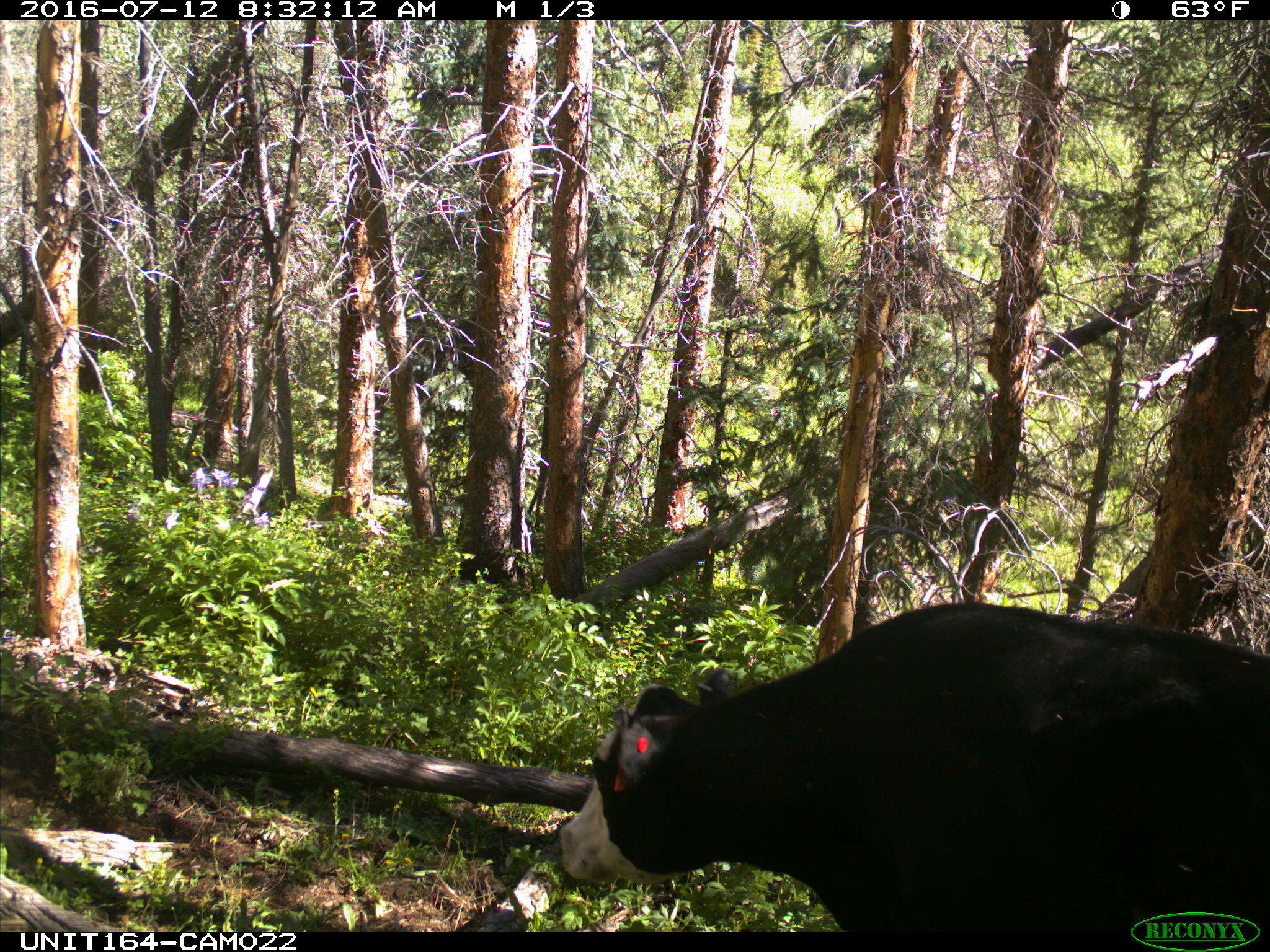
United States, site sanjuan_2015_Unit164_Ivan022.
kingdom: Animalia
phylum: Chordata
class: Mammalia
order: Artiodactyla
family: Bovidae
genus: Bos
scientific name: Bos taurus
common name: domestic cow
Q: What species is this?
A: Bos taurus (domestic cow).